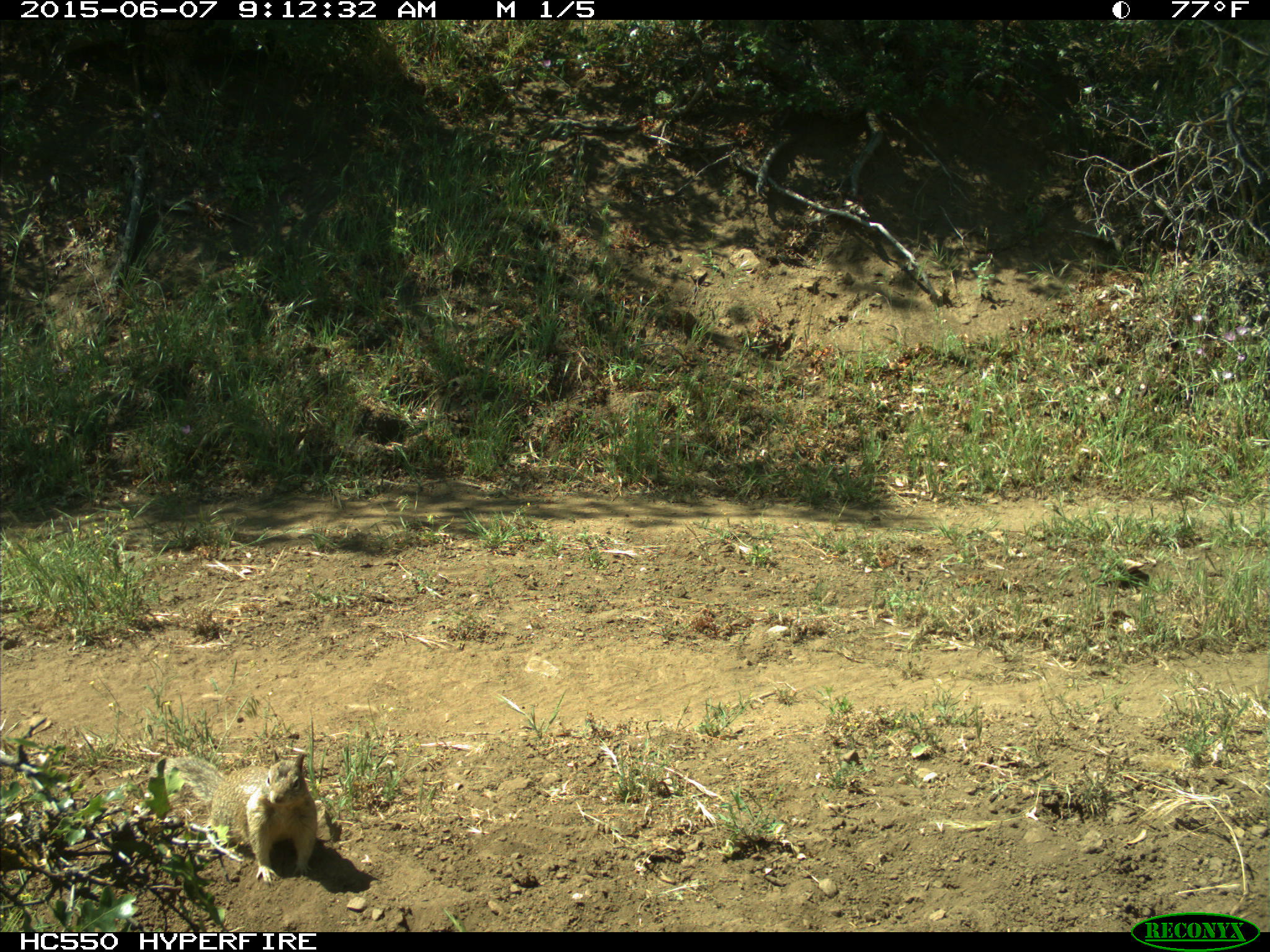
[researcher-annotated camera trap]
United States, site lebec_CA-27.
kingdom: Animalia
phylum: Chordata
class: Mammalia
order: Rodentia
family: Sciuridae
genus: Otospermophilus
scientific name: Otospermophilus beecheyi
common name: california ground squirrel